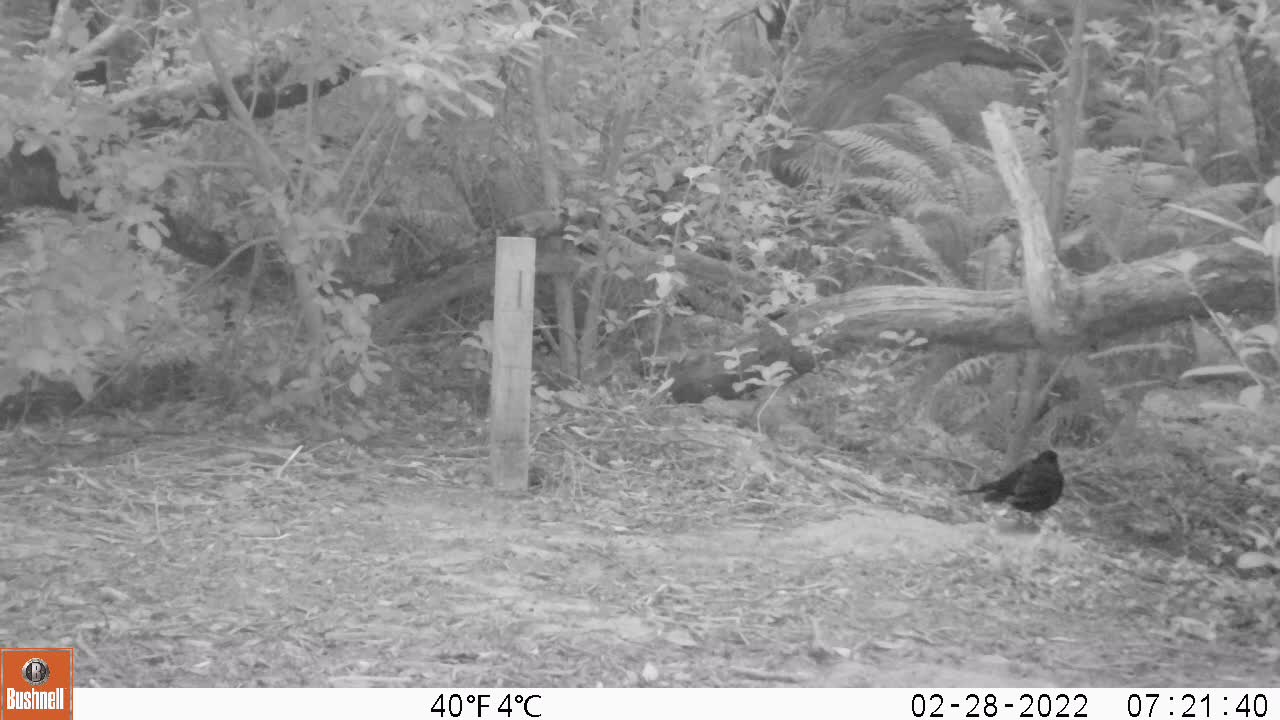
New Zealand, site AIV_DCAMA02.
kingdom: Animalia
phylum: Chordata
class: Aves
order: Passeriformes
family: Turdidae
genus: Turdus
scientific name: Turdus merula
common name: eurasian blackbird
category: blackbird